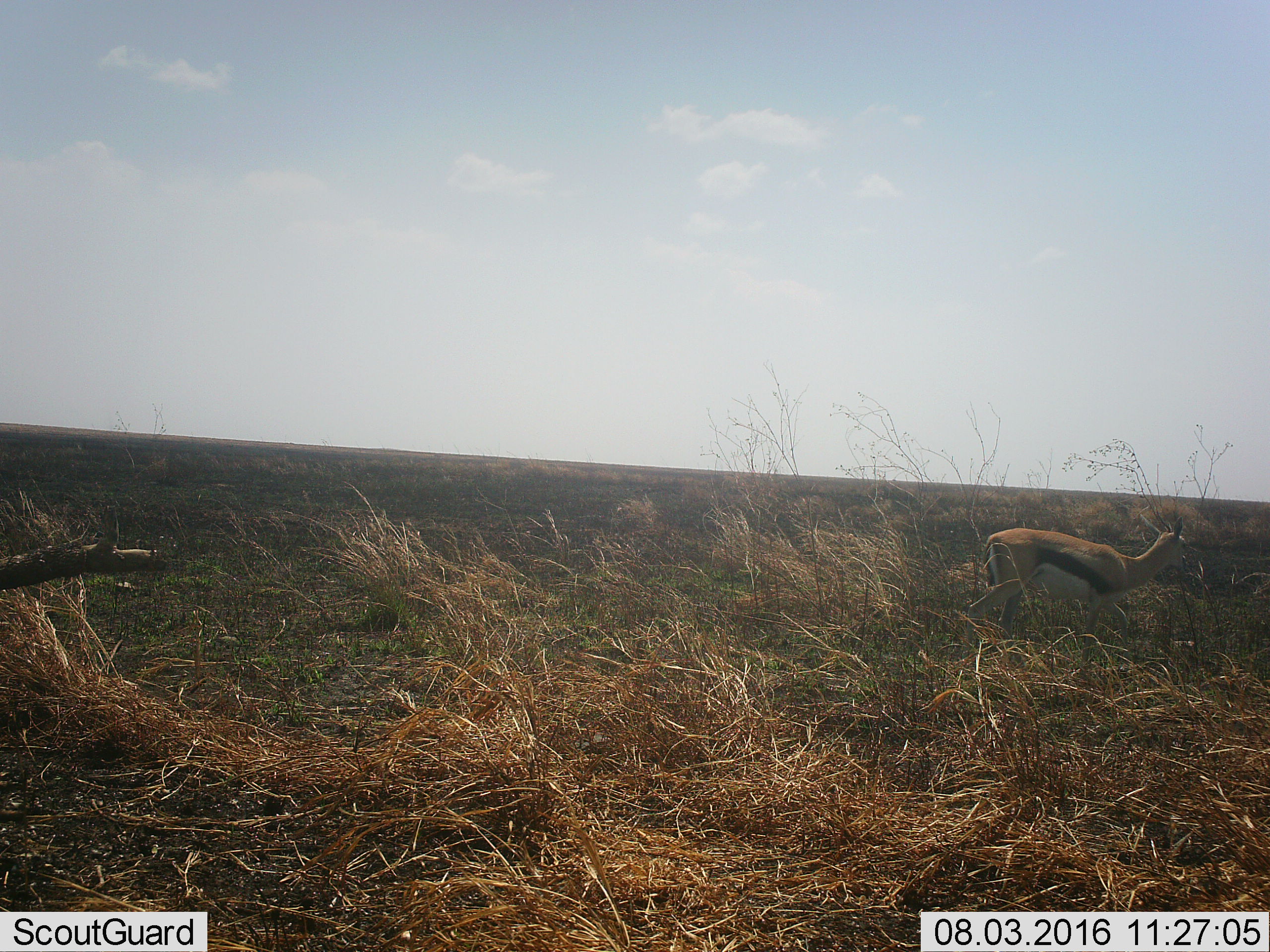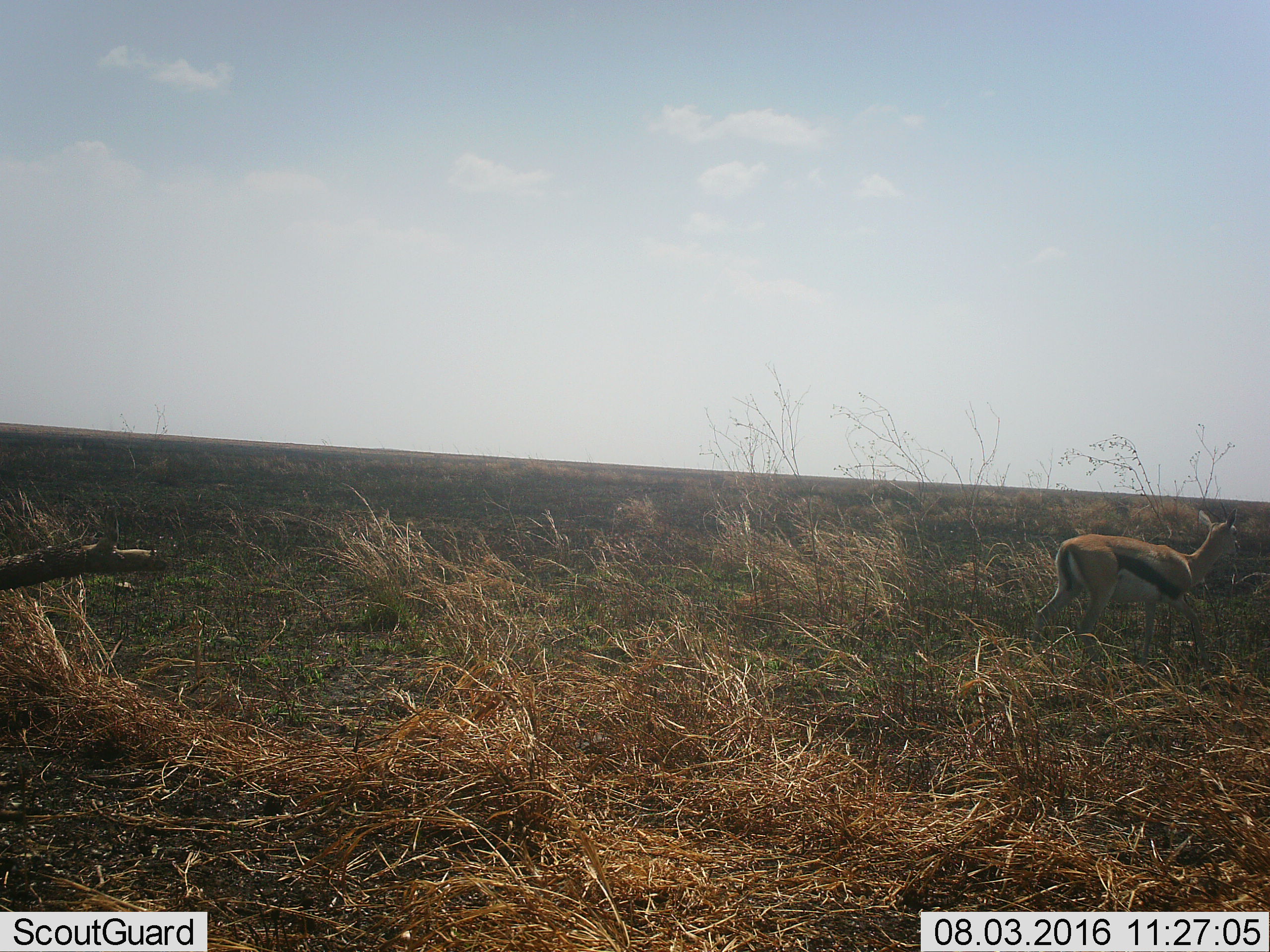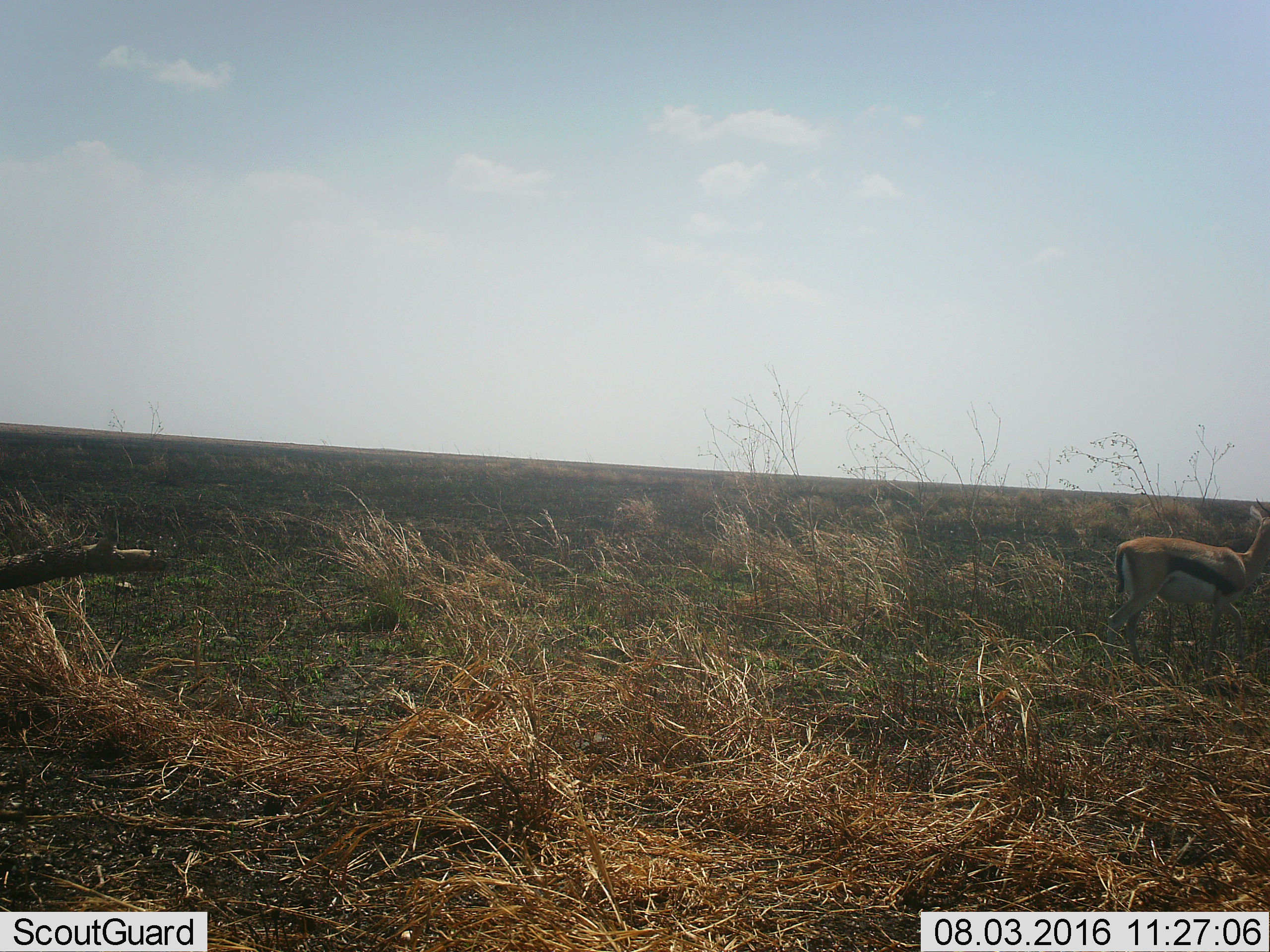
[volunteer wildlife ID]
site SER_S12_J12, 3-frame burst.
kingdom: Animalia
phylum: Chordata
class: Mammalia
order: Artiodactyla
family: Bovidae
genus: Eudorcas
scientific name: Eudorcas thomsonii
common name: thomson's gazelle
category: gazellethomsons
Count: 1.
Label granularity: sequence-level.